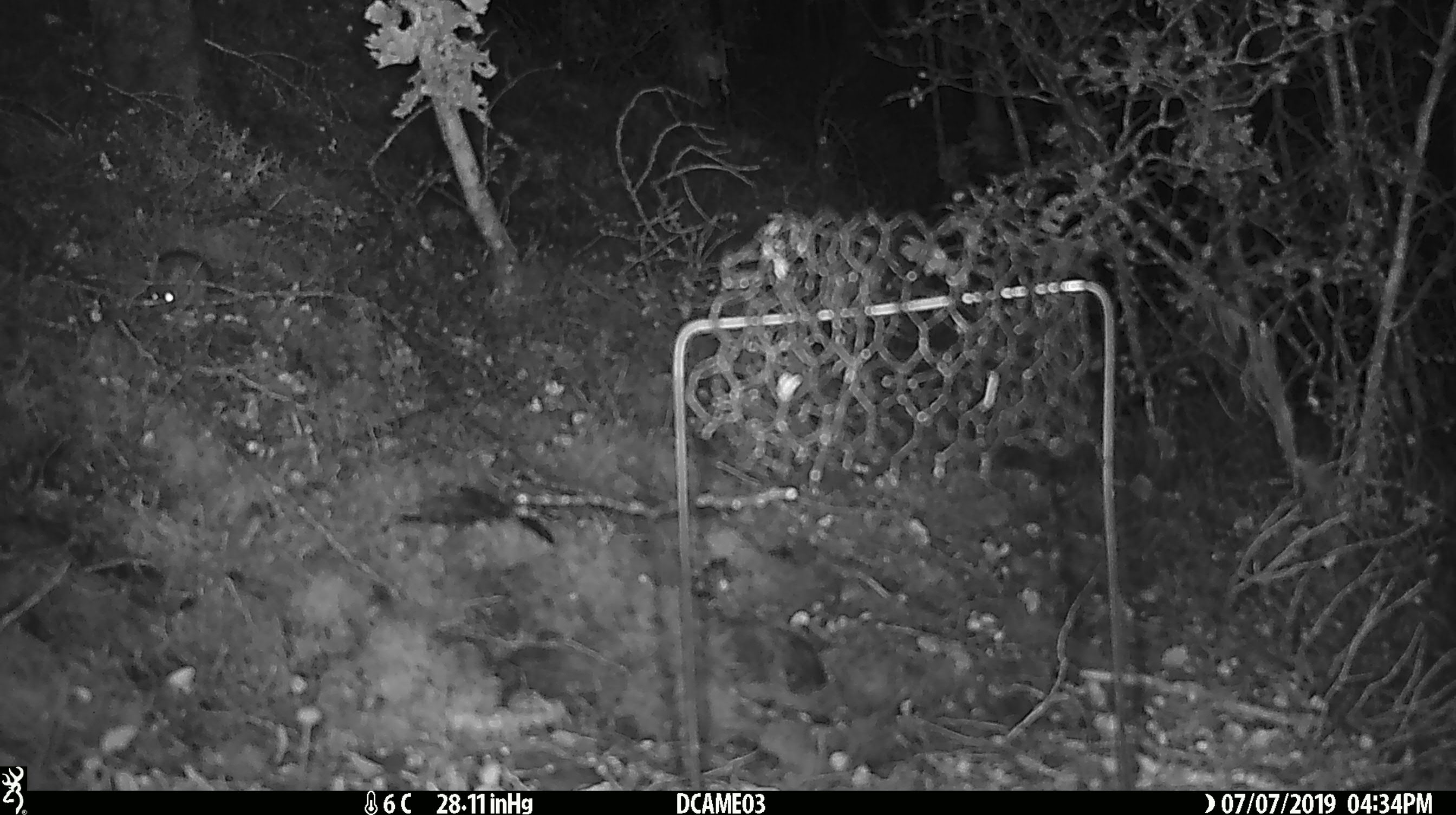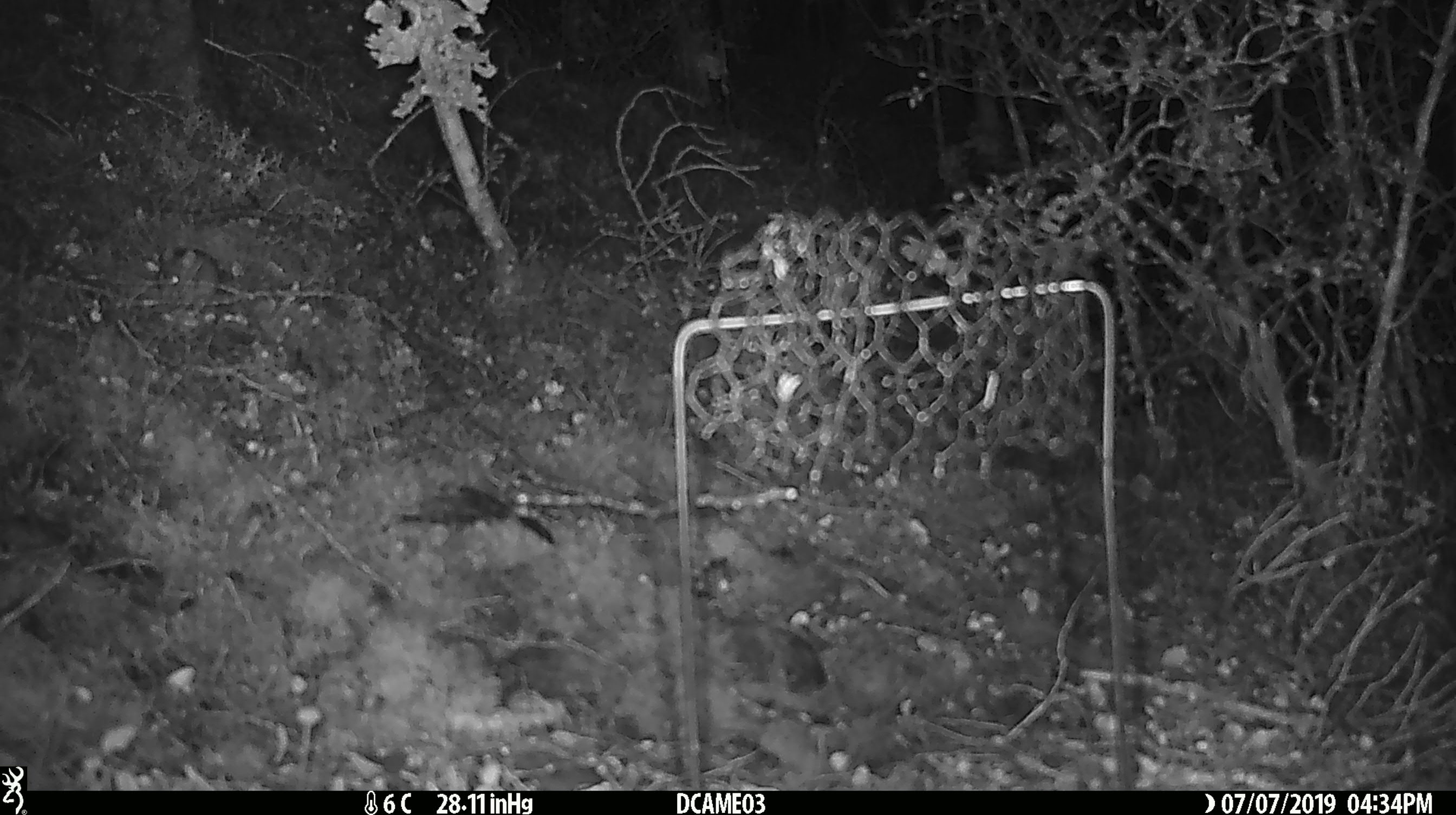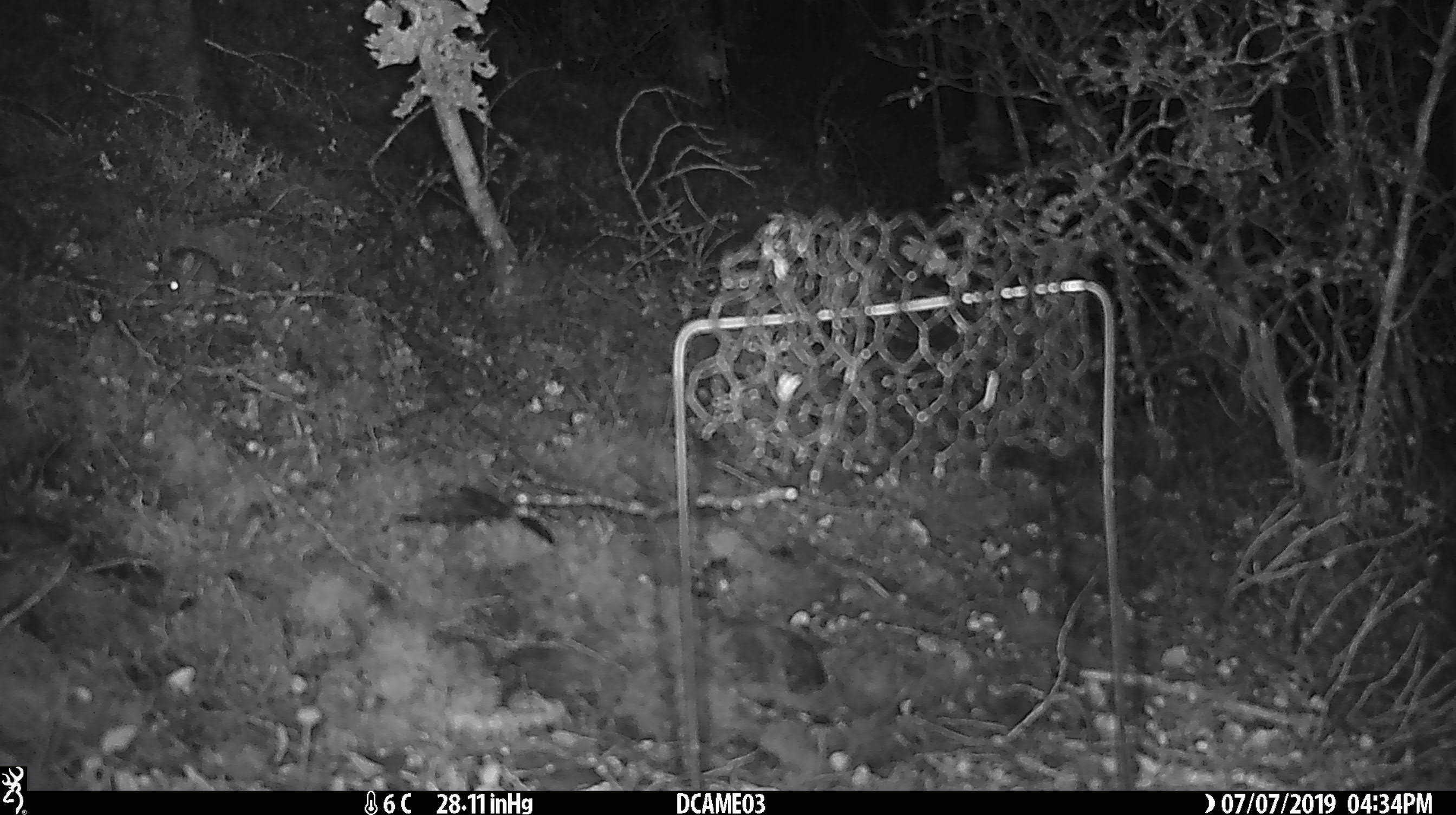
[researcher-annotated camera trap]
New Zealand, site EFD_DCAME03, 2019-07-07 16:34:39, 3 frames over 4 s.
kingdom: Animalia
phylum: Chordata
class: Mammalia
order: Rodentia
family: Muridae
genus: Mus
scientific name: Mus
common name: mouse